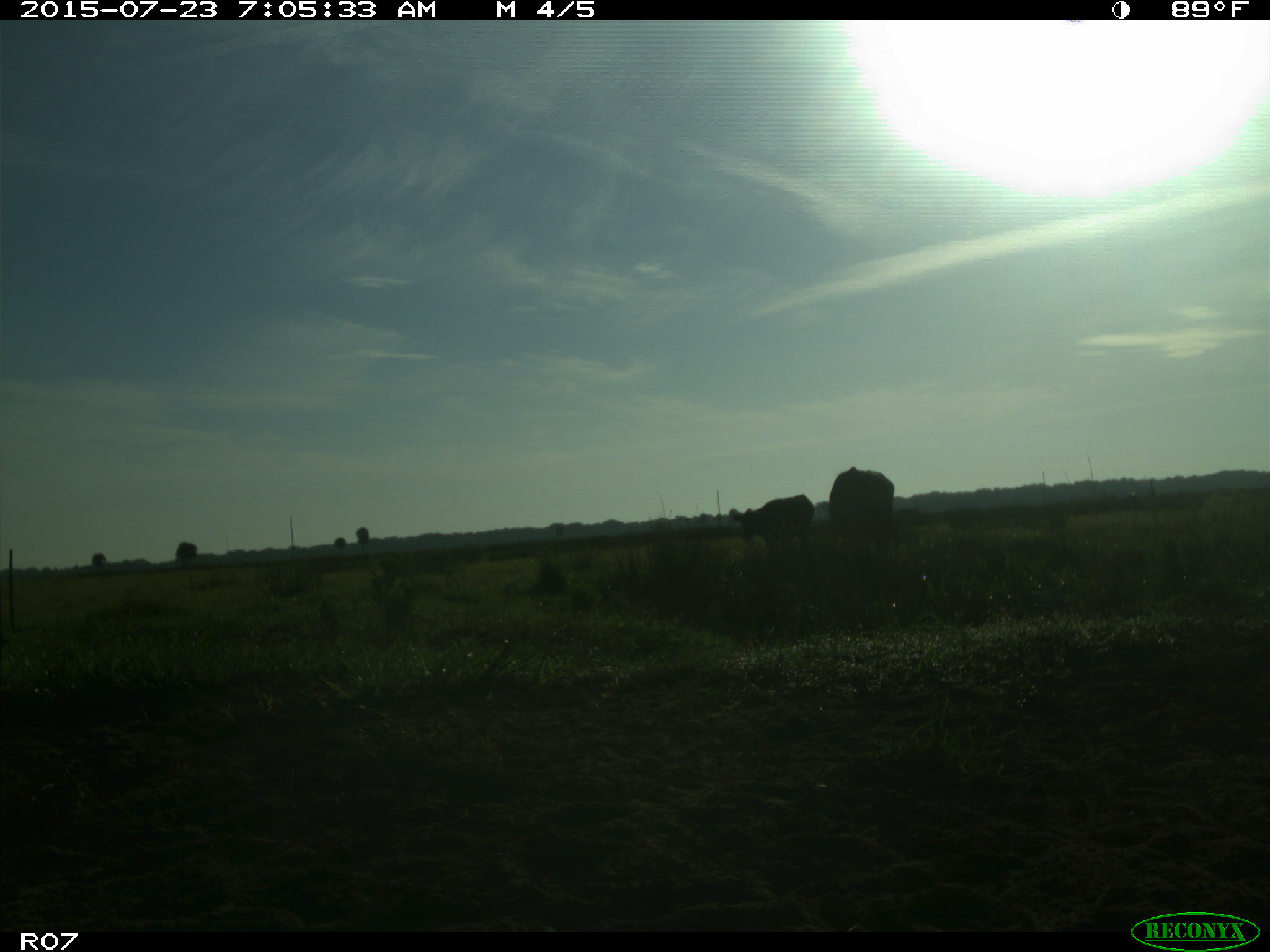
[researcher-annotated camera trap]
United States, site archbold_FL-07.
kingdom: Animalia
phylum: Chordata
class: Mammalia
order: Artiodactyla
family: Bovidae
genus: Bos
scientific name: Bos taurus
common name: domestic cow